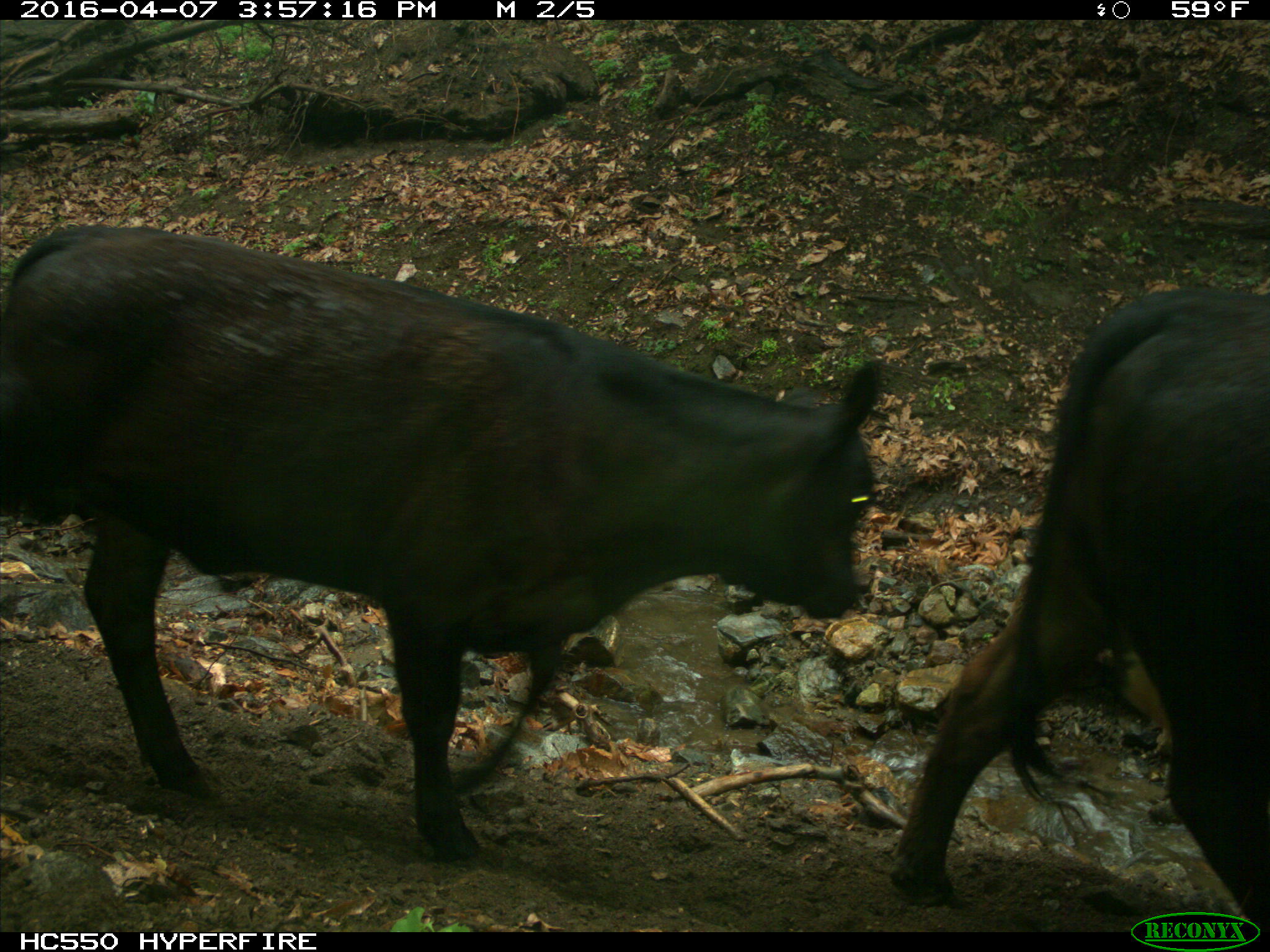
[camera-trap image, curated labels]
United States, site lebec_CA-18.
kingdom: Animalia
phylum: Chordata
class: Mammalia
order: Artiodactyla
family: Bovidae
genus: Bos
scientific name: Bos taurus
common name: domestic cow